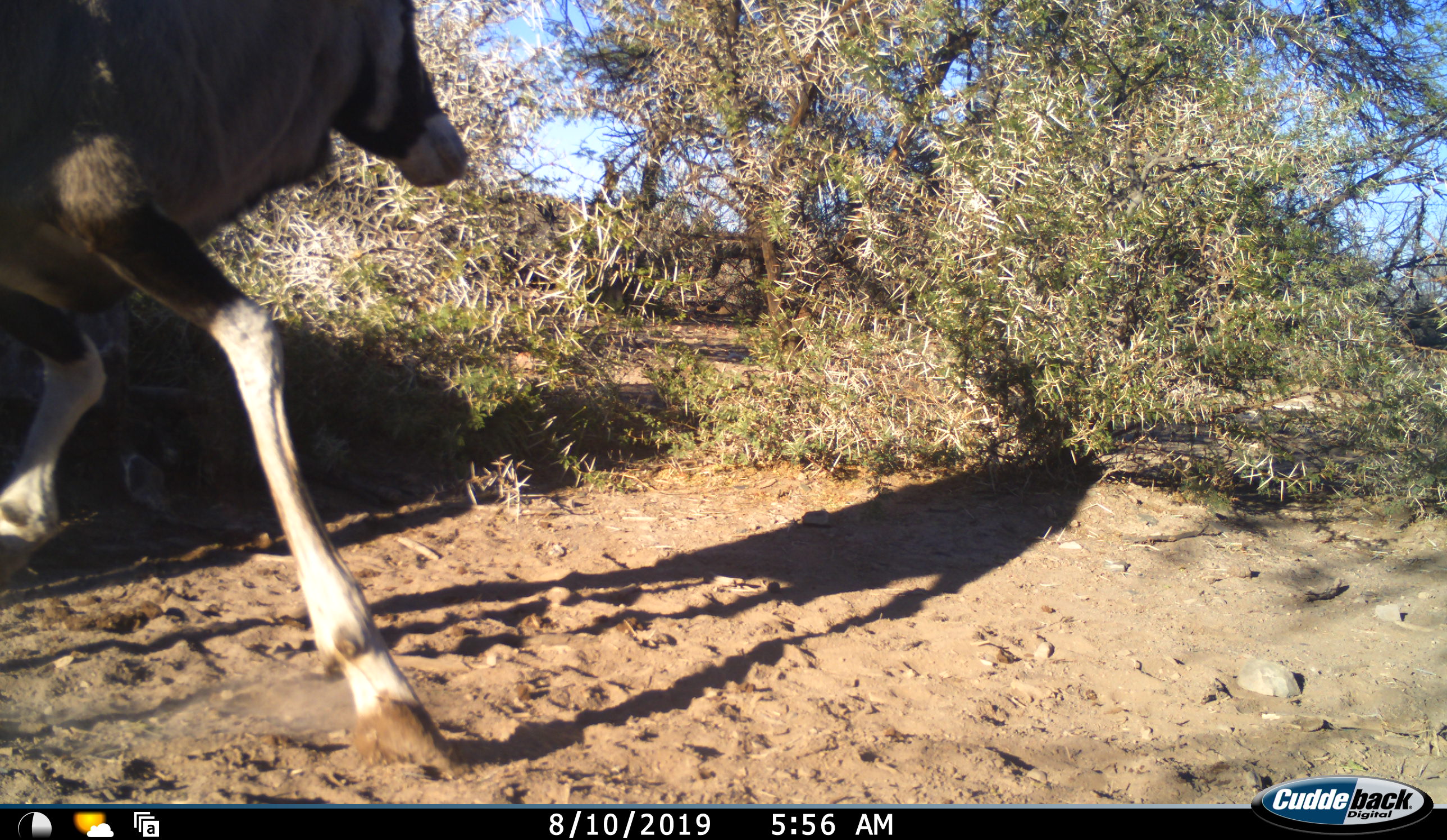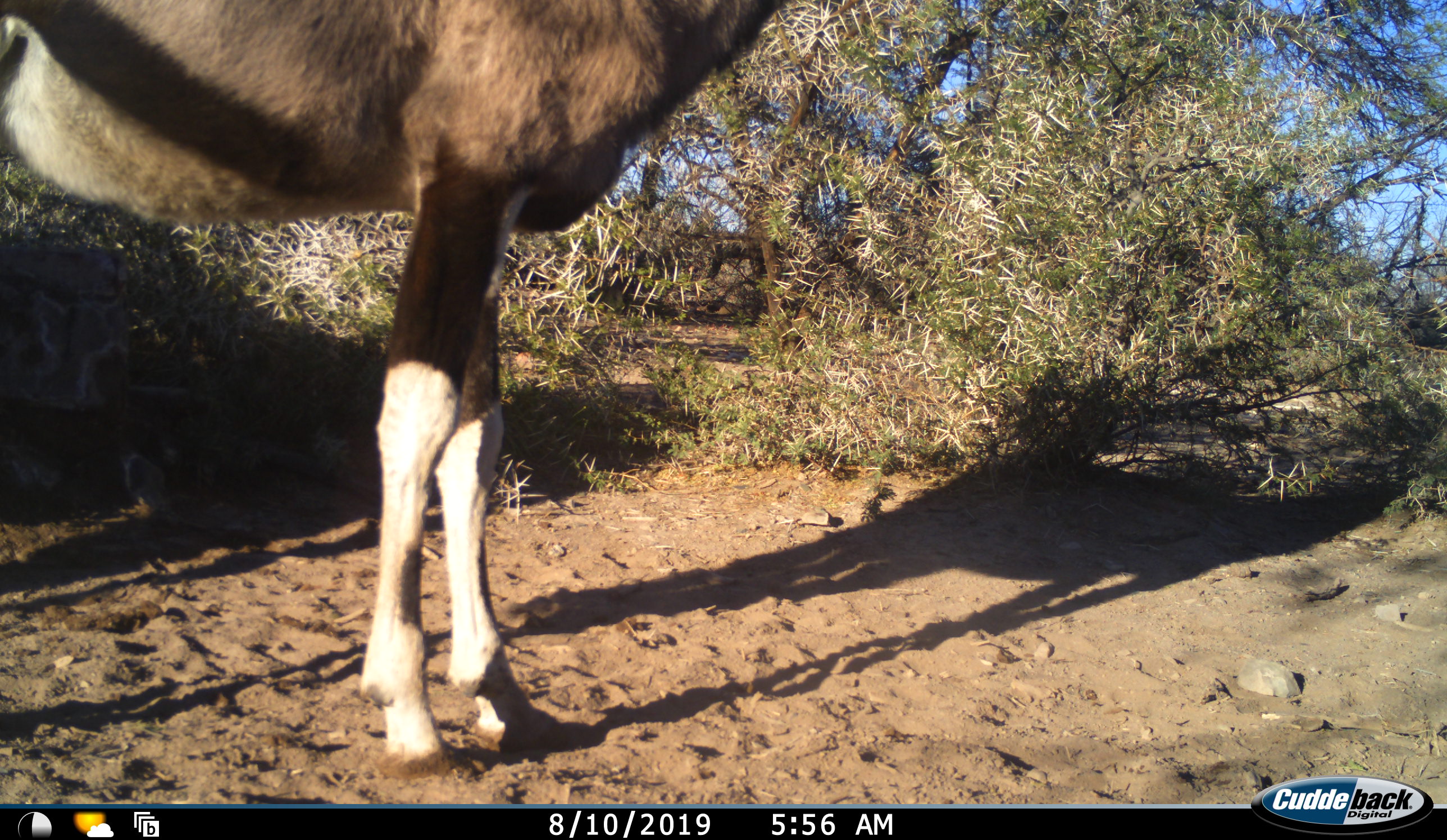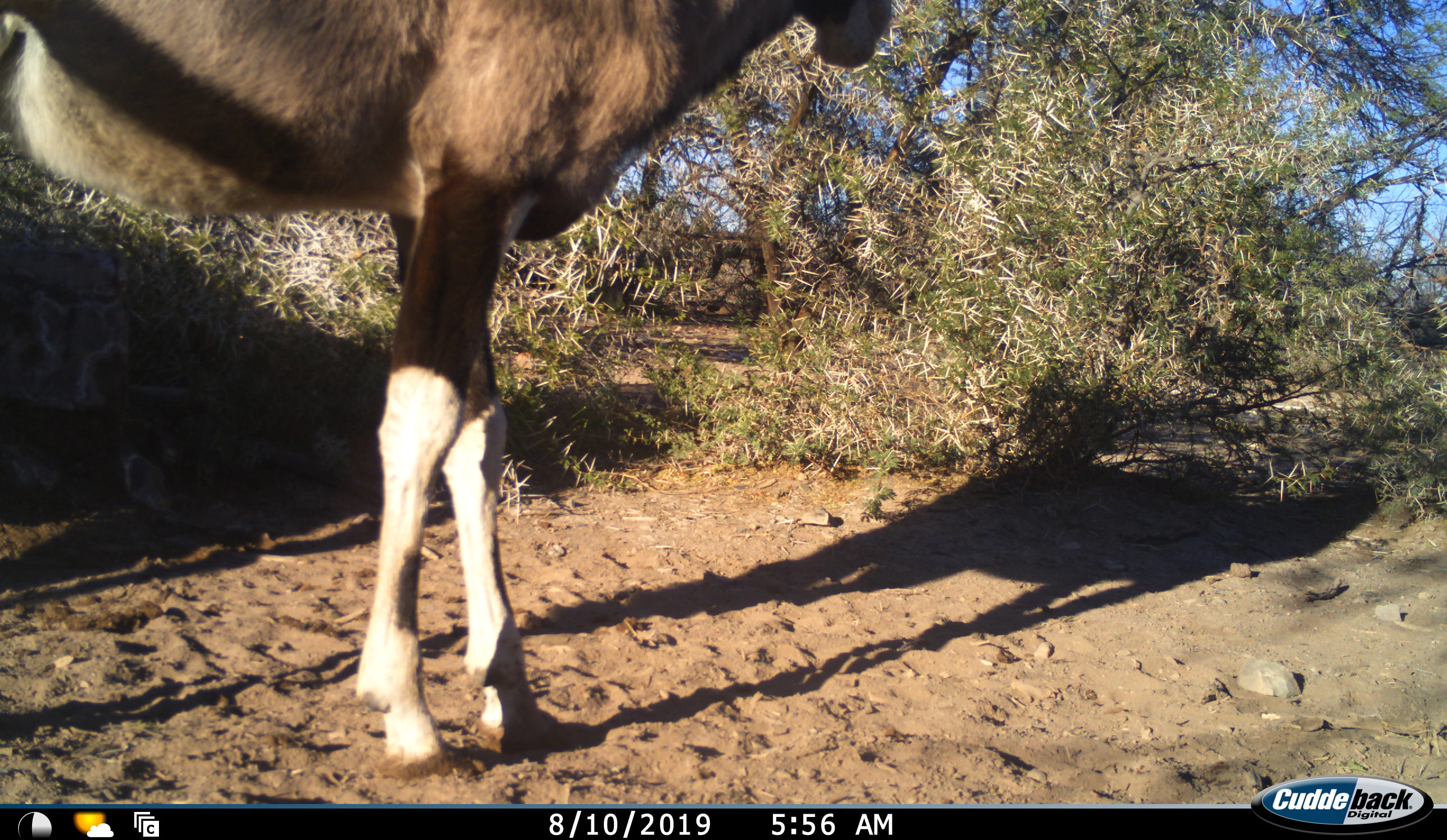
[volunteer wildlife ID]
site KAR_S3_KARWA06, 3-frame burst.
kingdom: Animalia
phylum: Chordata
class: Mammalia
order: Artiodactyla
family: Bovidae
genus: Oryx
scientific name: Oryx gazella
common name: gemsbok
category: oryx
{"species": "oryx (gemsbok) (Oryx gazella)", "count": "1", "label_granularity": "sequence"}